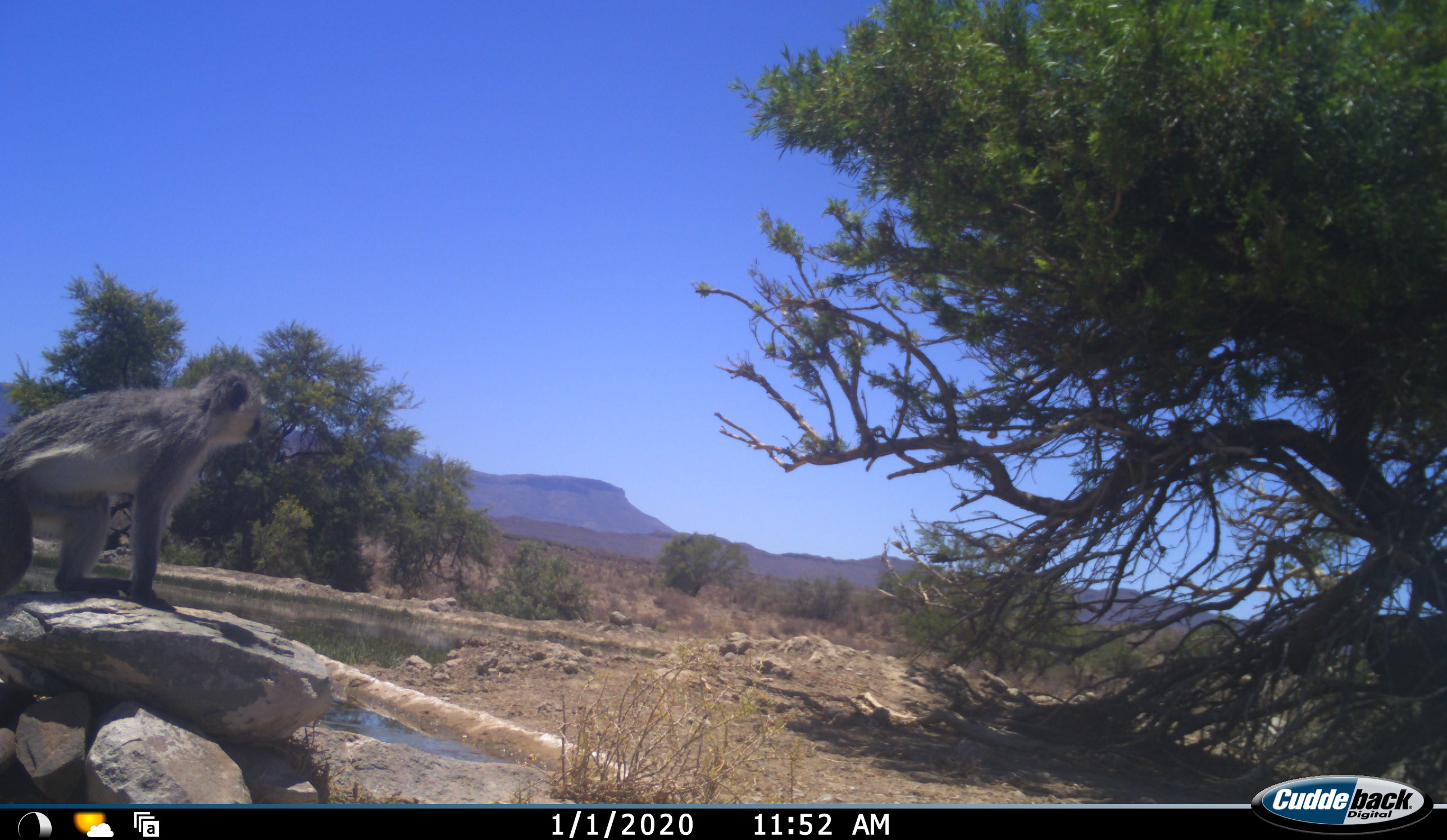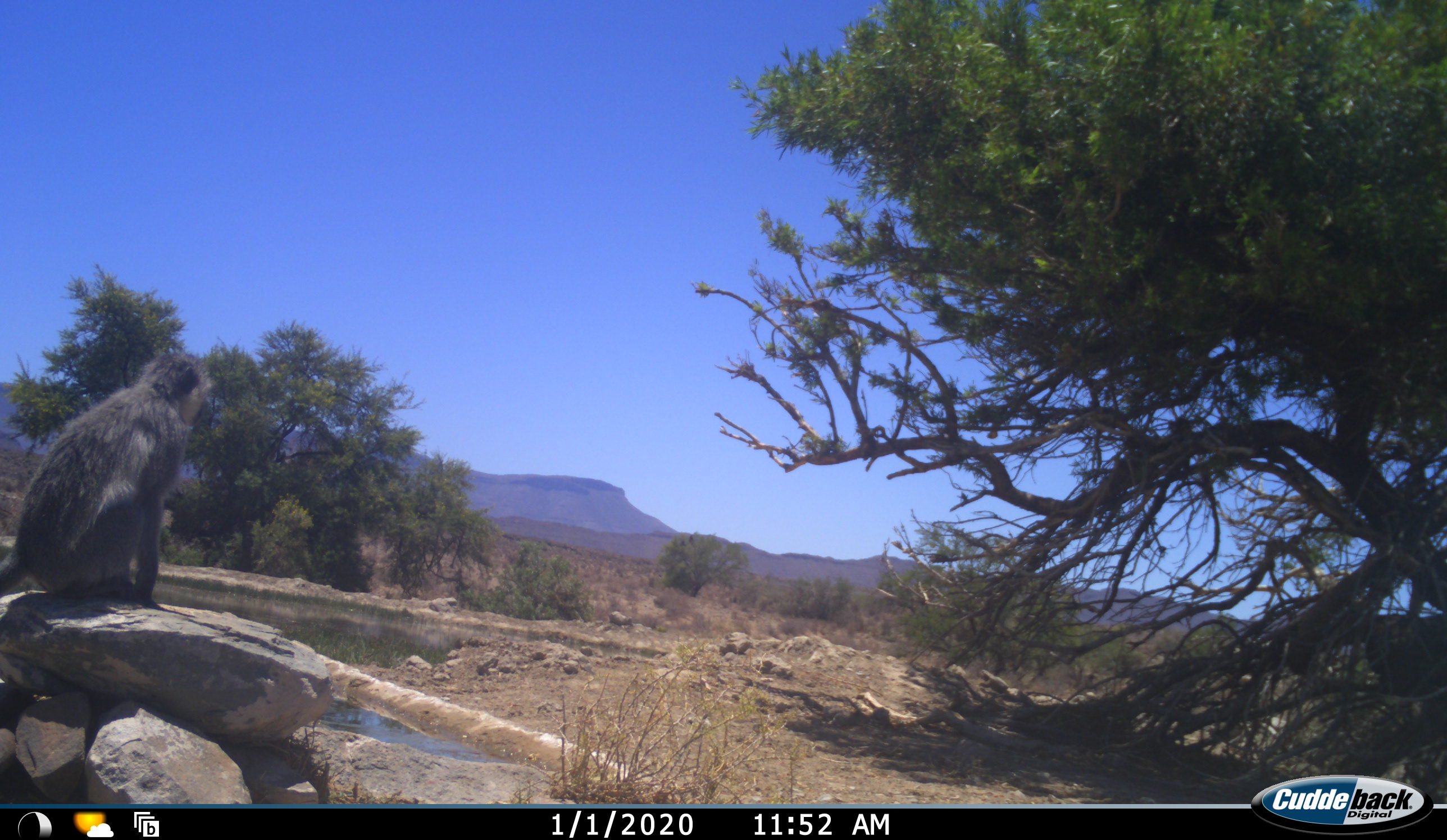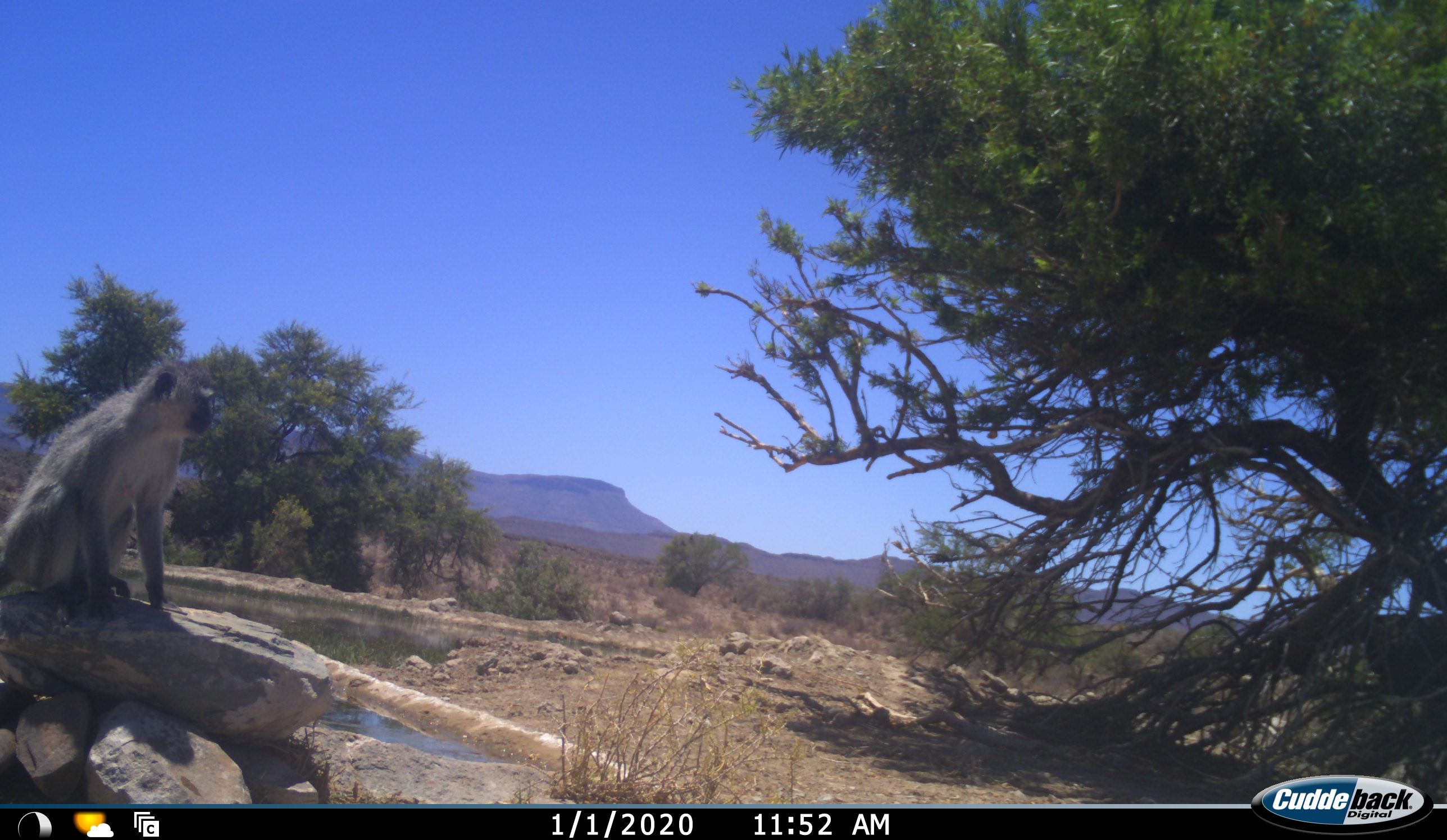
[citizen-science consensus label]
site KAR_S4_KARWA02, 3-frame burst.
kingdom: Animalia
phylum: Chordata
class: Mammalia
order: Primates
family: Cercopithecidae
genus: Chlorocebus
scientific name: Chlorocebus pygerythrus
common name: vervet monkey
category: monkeyvervet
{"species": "monkeyvervet (vervet monkey) (Chlorocebus pygerythrus)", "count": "1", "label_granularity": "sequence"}